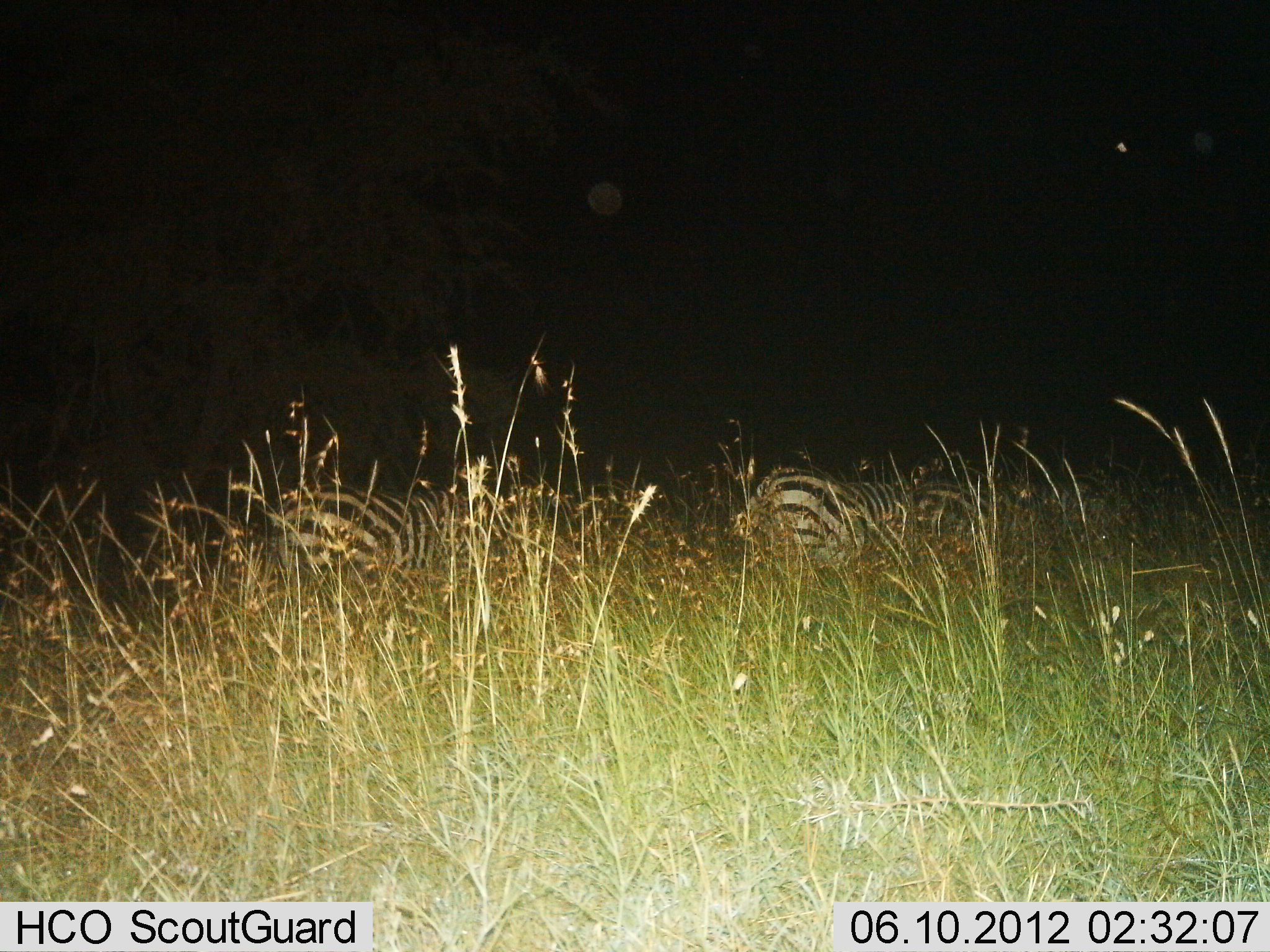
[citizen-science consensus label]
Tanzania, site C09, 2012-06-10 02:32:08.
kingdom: Animalia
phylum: Chordata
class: Mammalia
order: Perissodactyla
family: Equidae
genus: Equus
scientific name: Equus quagga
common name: plains zebra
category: zebra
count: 2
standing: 50%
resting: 10%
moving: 40%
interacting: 0%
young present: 0%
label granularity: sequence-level